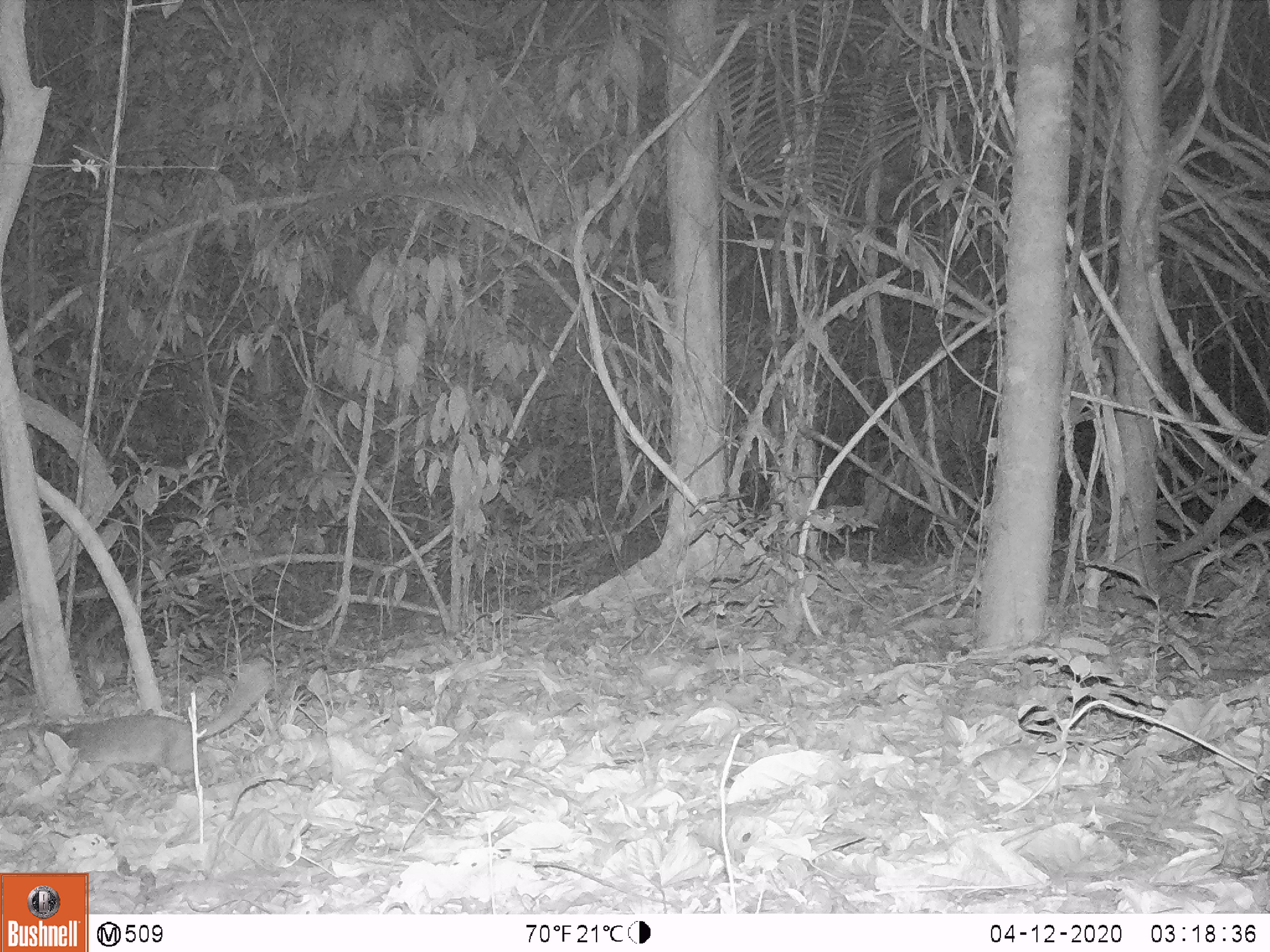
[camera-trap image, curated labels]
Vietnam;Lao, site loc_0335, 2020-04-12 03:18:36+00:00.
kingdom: Animalia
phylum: Chordata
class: Mammalia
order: Carnivora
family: Mustelidae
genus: Melogale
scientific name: Melogale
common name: ferret badger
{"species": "ferret badger (Melogale)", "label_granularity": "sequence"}